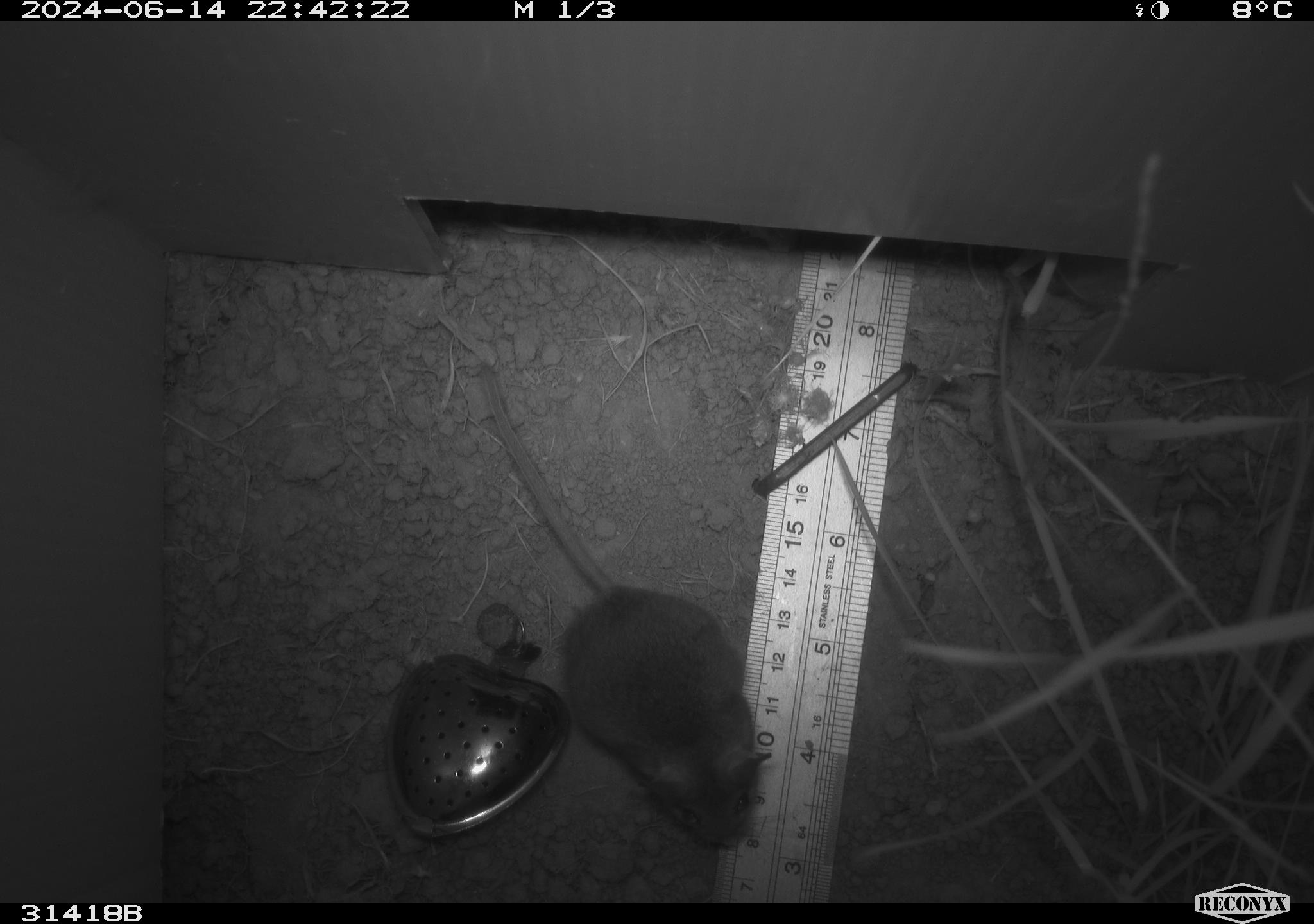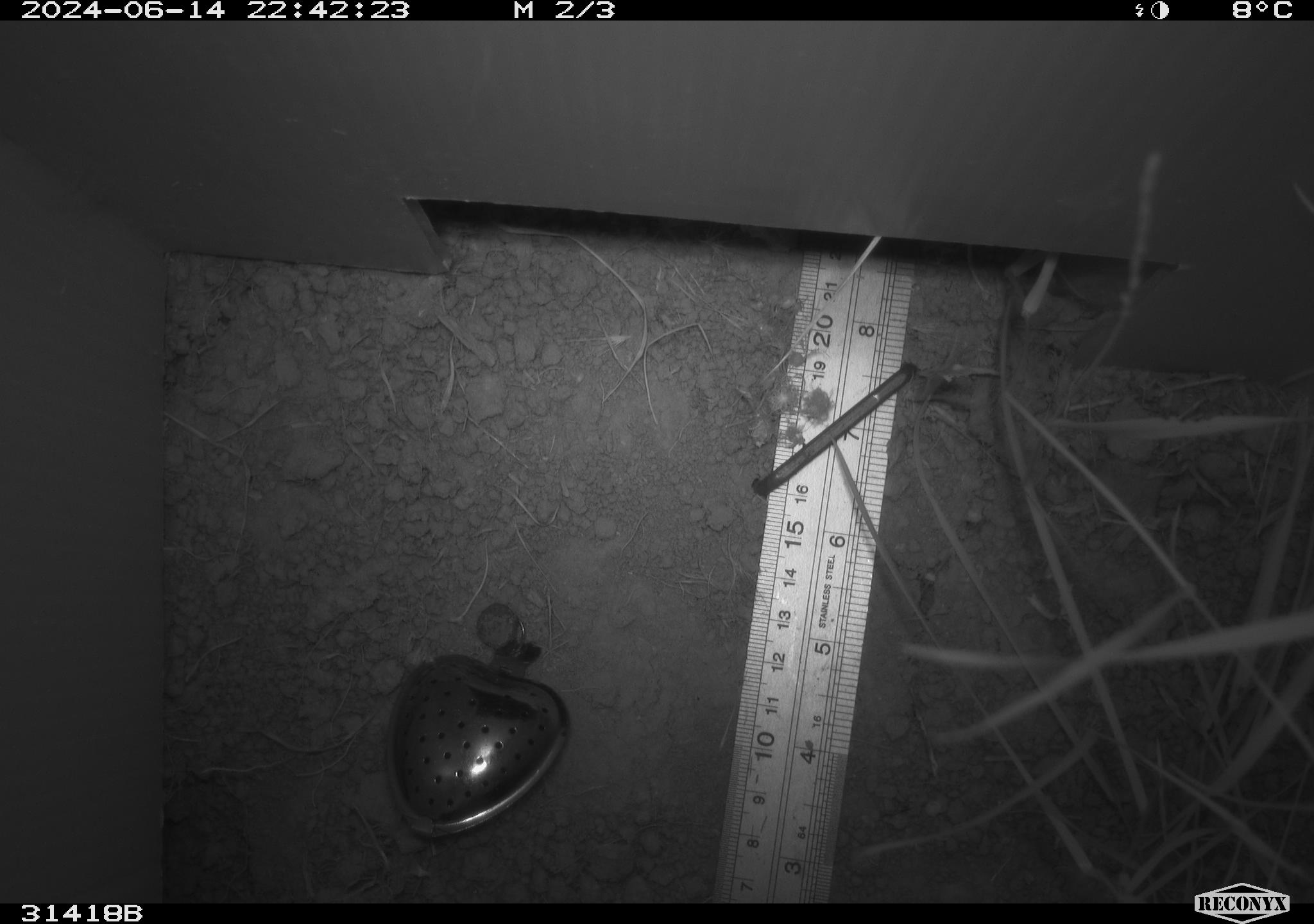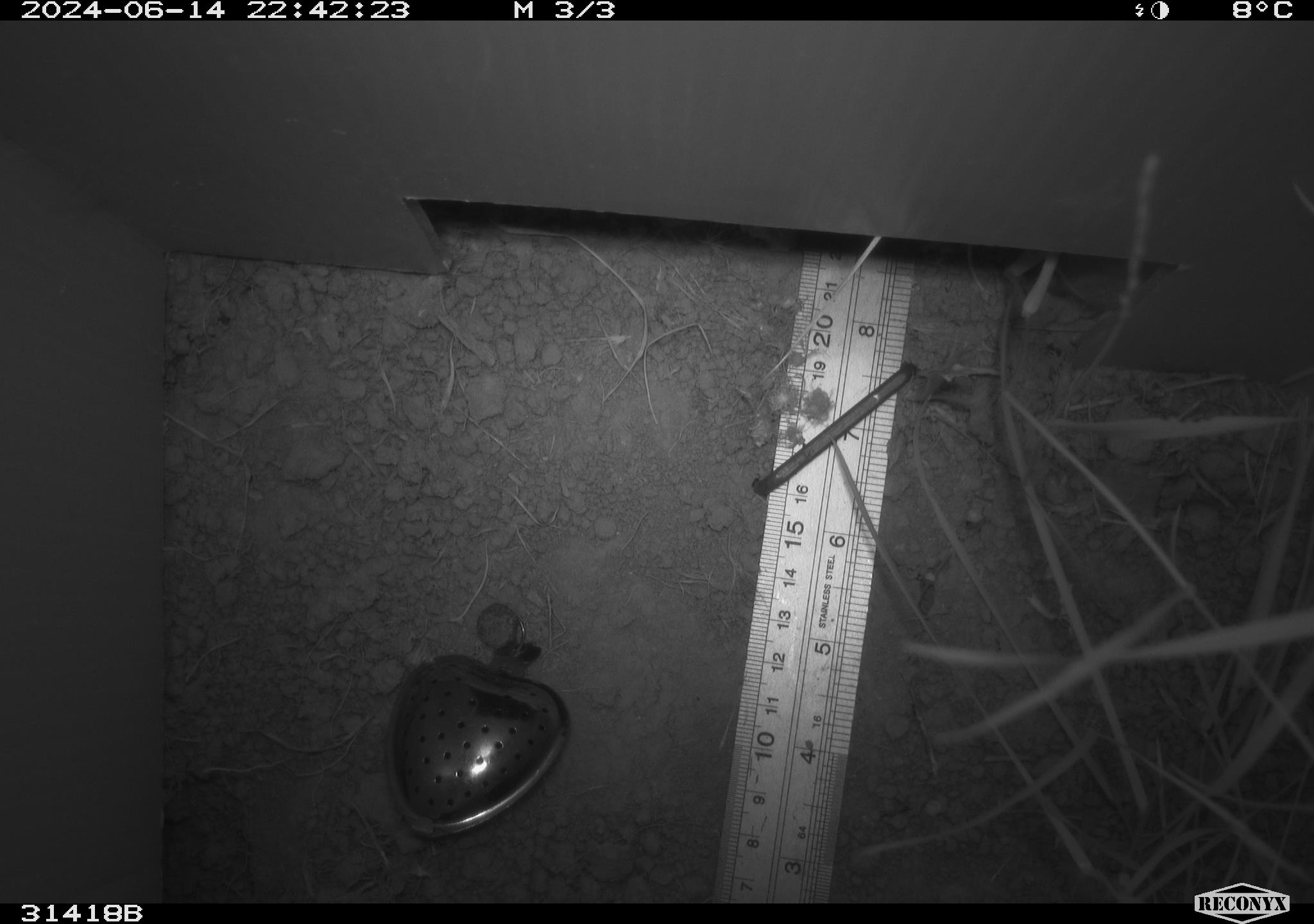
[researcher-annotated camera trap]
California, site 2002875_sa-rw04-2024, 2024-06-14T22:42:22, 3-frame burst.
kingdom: Animalia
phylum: Chordata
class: Mammalia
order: Rodentia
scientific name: Rodentia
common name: rodent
Rodent (Rodentia).